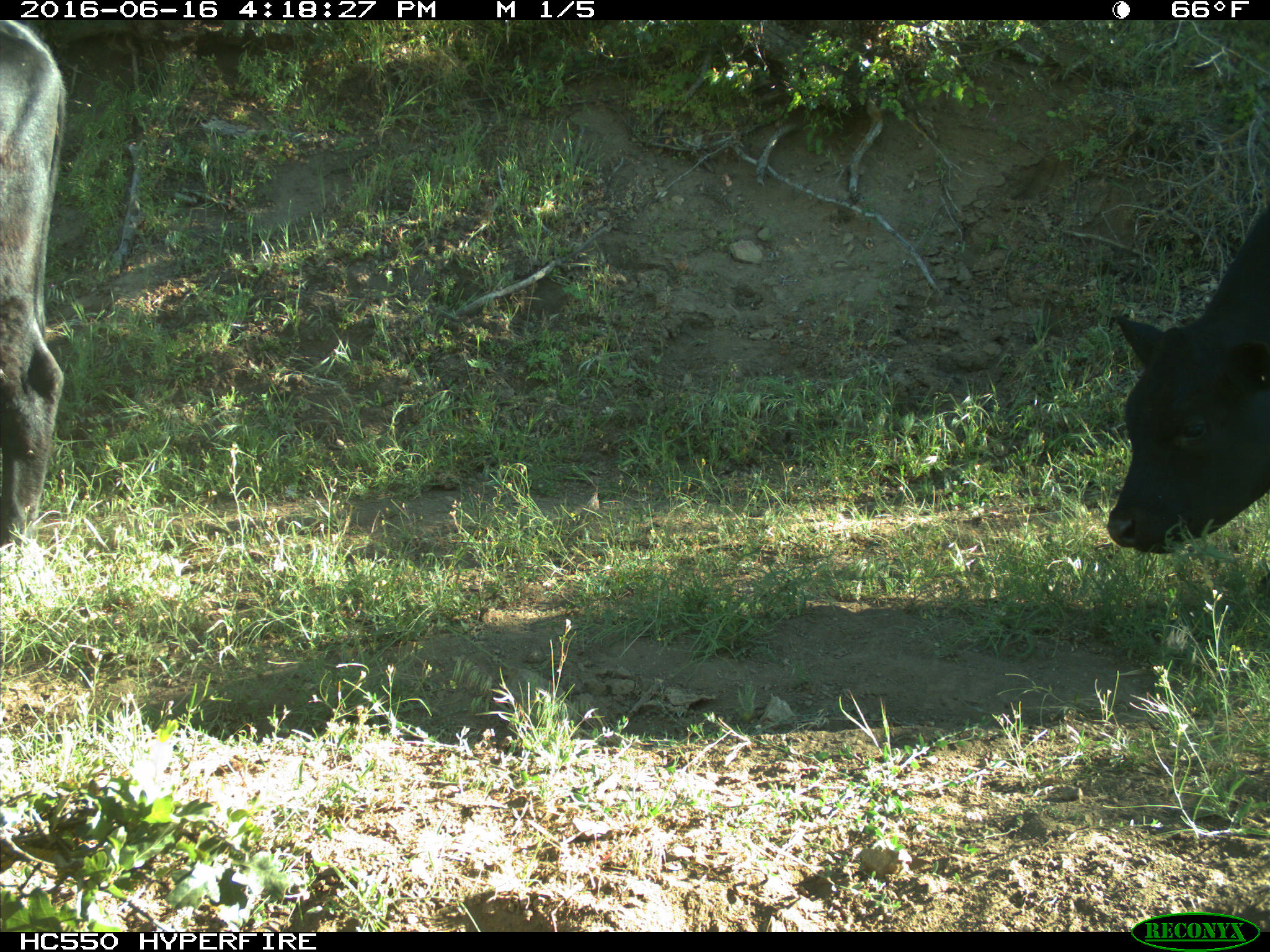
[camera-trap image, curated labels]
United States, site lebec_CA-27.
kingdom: Animalia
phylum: Chordata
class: Mammalia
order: Artiodactyla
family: Bovidae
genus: Bos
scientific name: Bos taurus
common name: domestic cow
Bos taurus (domestic cow).